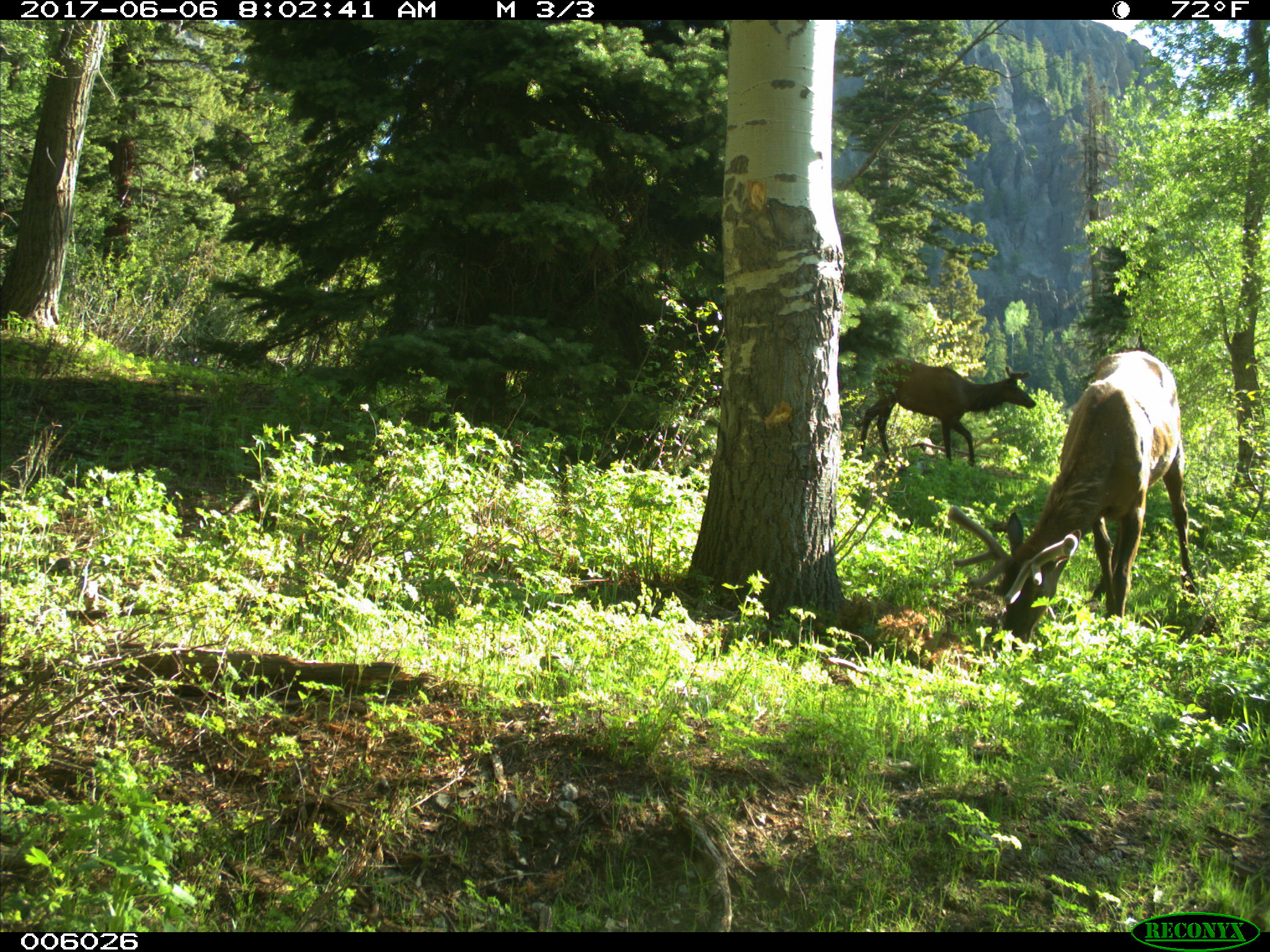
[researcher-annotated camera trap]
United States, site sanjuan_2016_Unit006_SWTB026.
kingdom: Animalia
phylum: Chordata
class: Mammalia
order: Artiodactyla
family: Cervidae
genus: Cervus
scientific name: Cervus elaphus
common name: red deer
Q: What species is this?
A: Cervus elaphus (red deer).